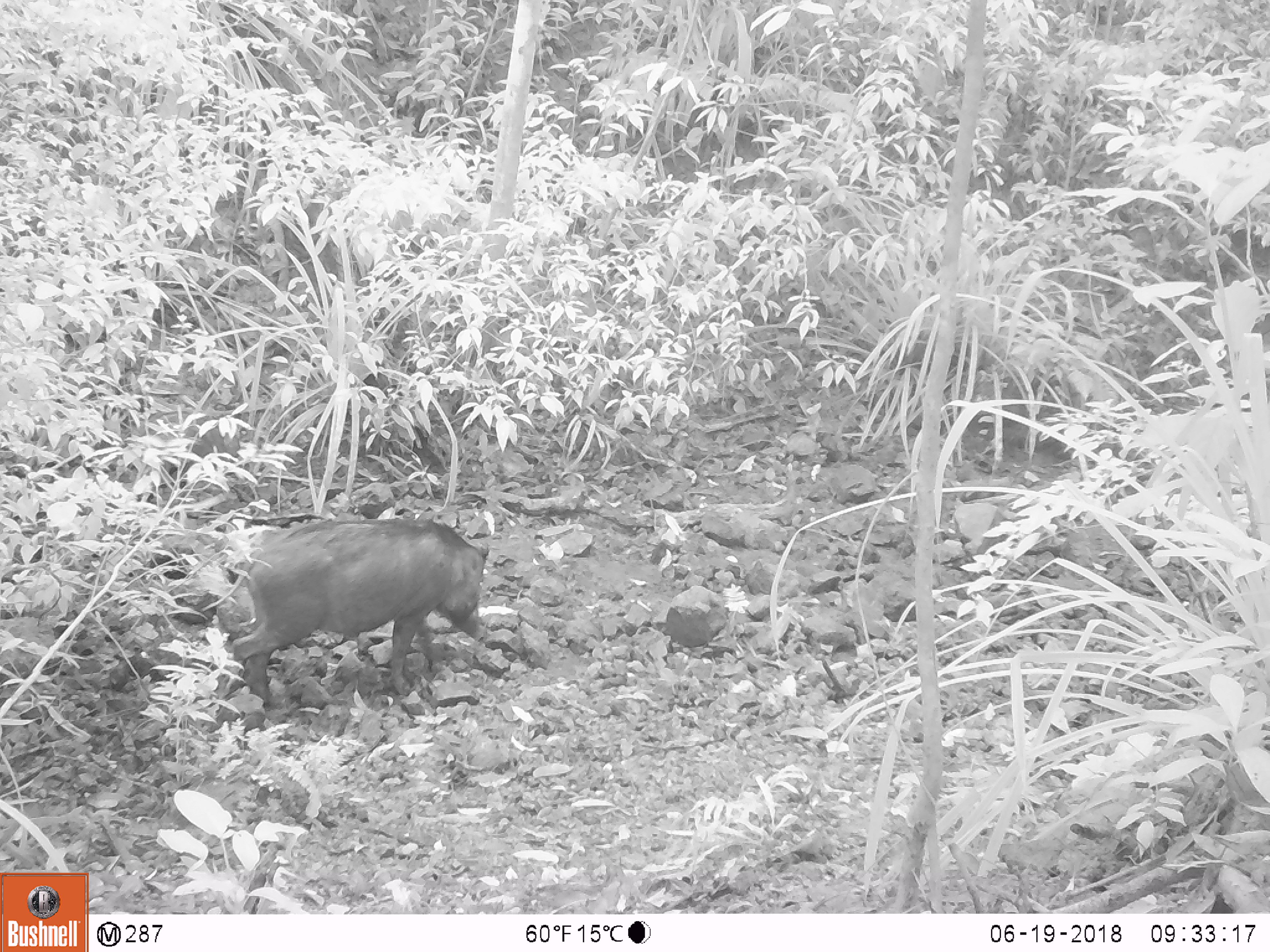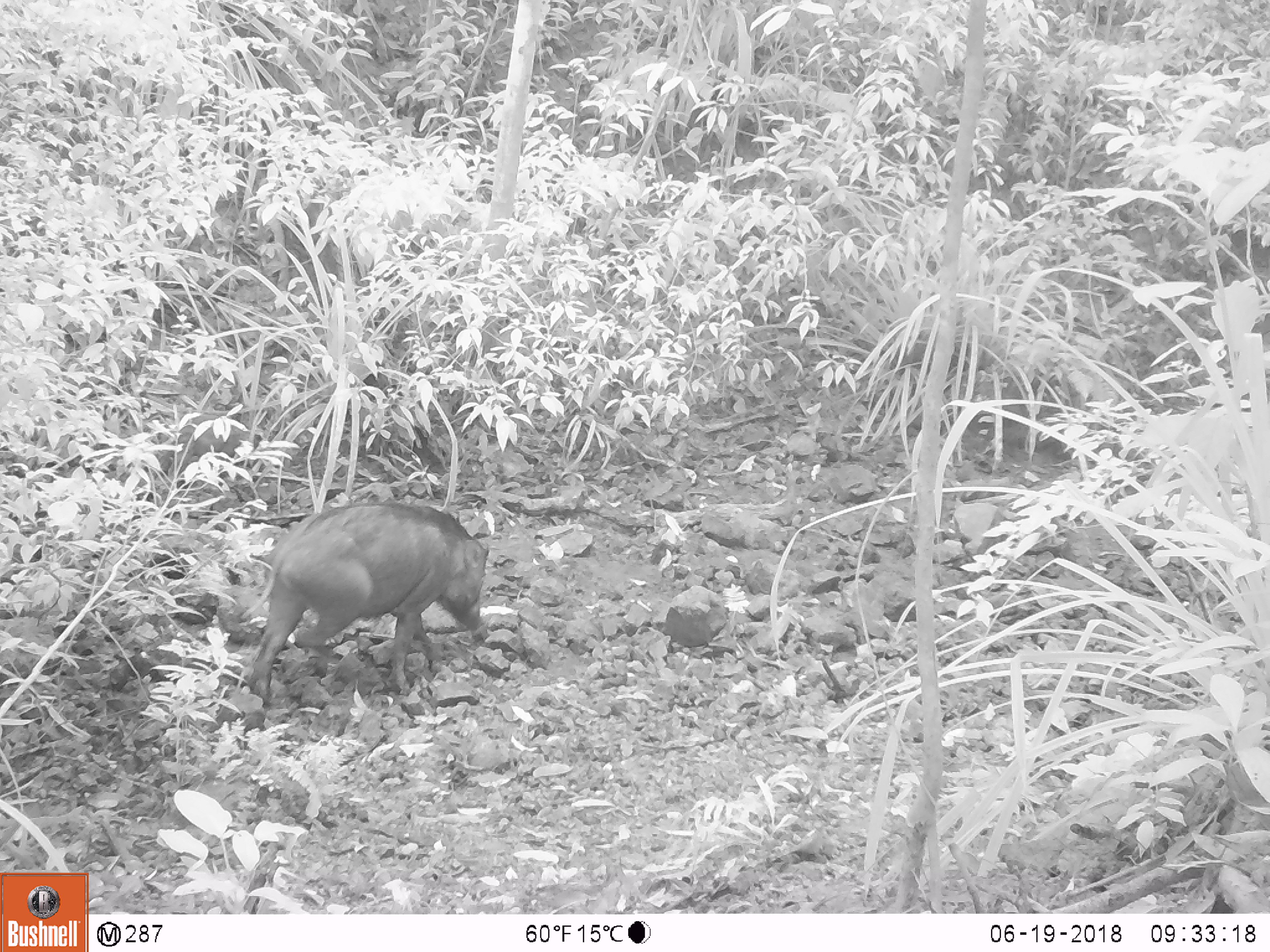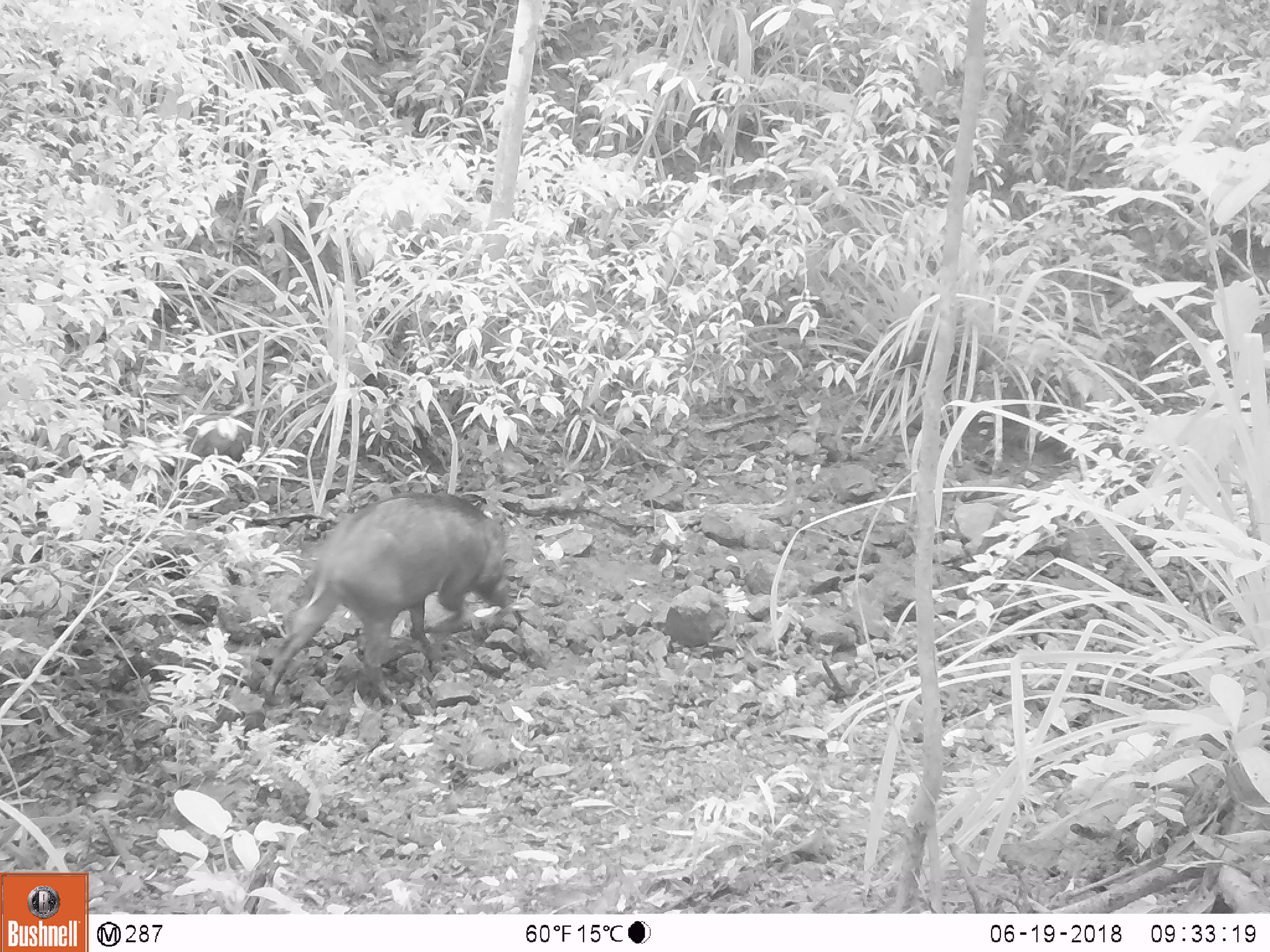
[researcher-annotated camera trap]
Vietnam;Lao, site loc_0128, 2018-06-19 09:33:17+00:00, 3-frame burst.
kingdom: Animalia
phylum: Chordata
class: Mammalia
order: Artiodactyla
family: Suidae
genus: Sus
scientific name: Sus scrofa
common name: eurasian wild pig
Eurasian wild pig (Sus scrofa). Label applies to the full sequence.